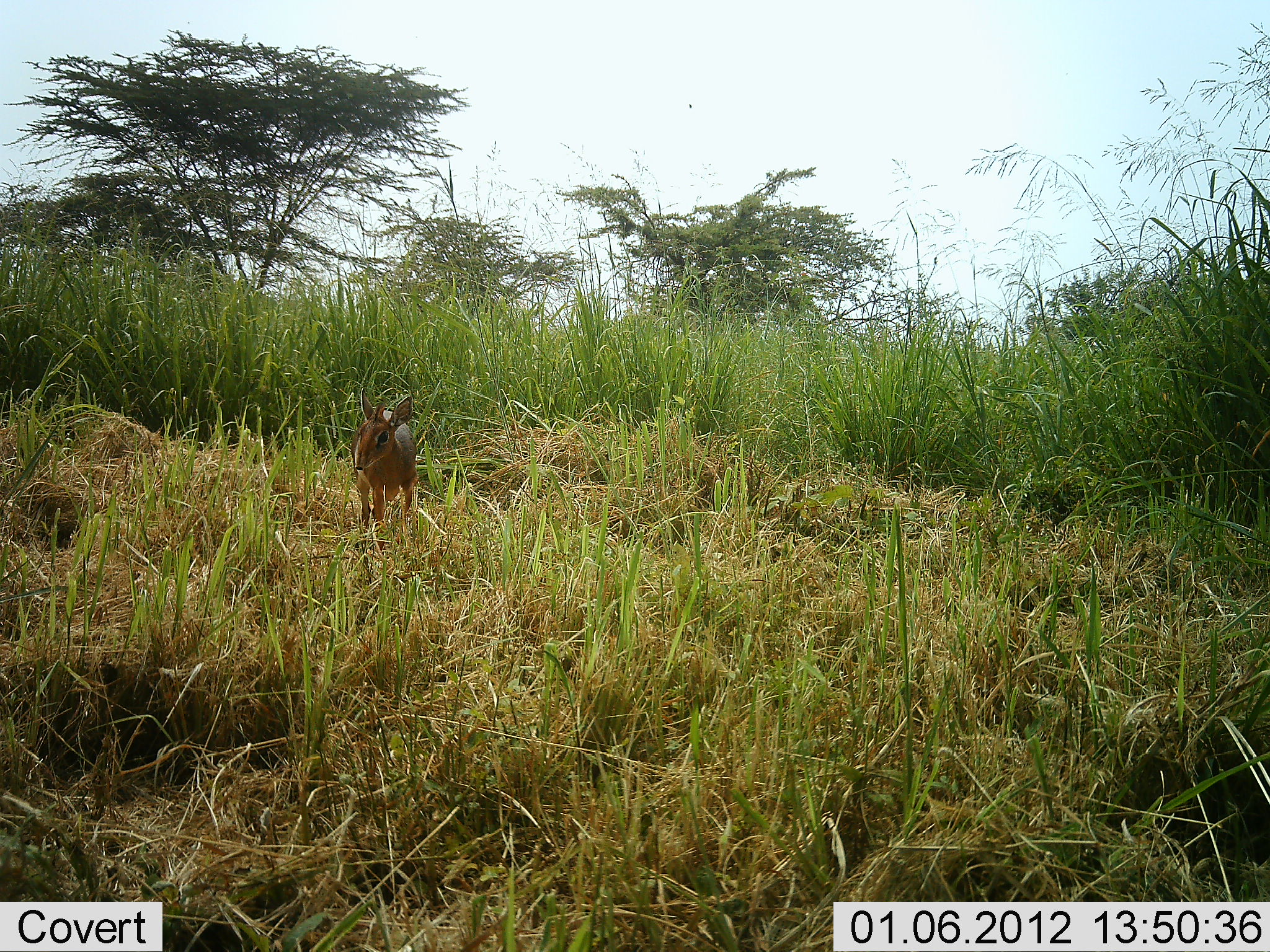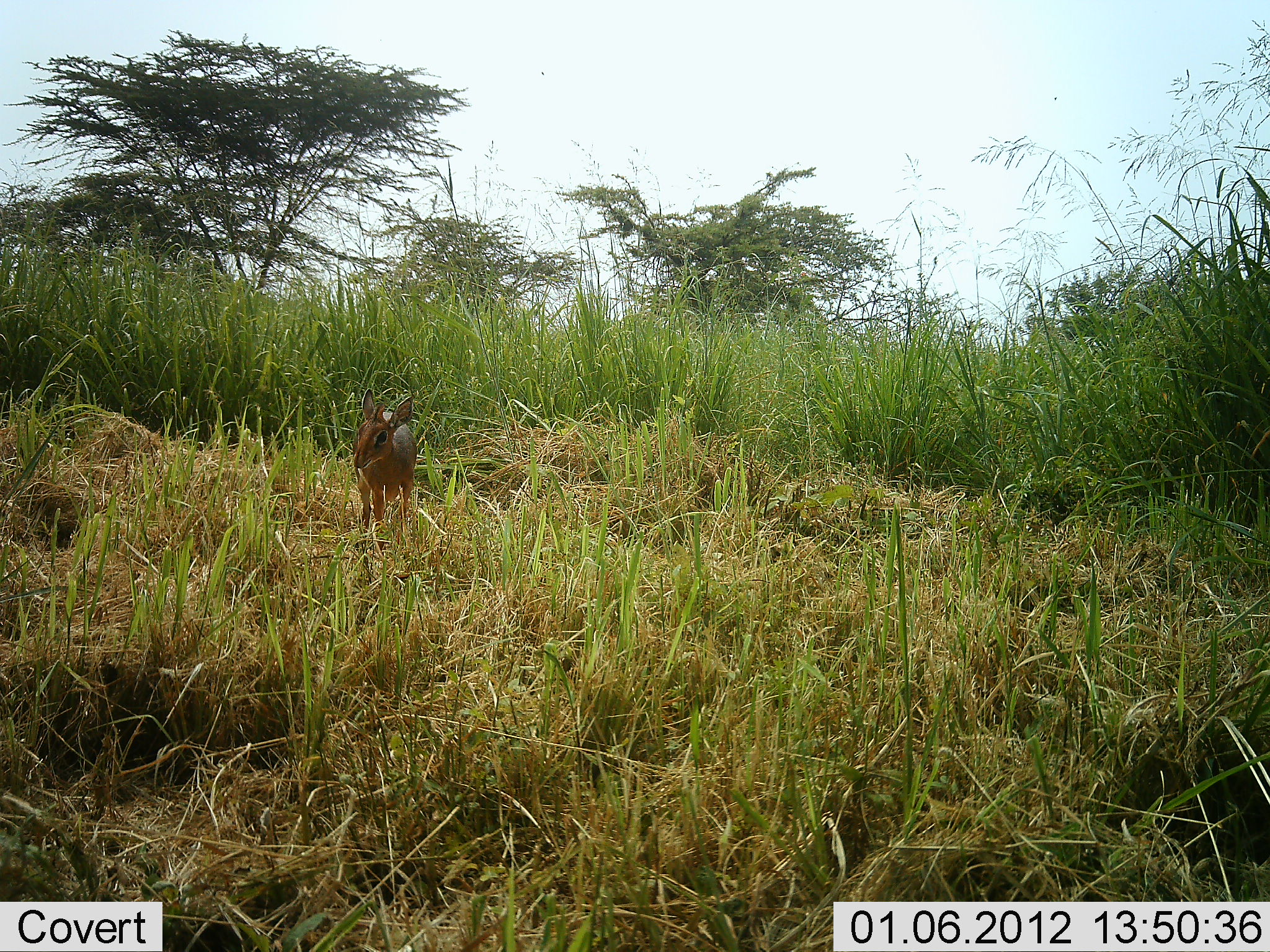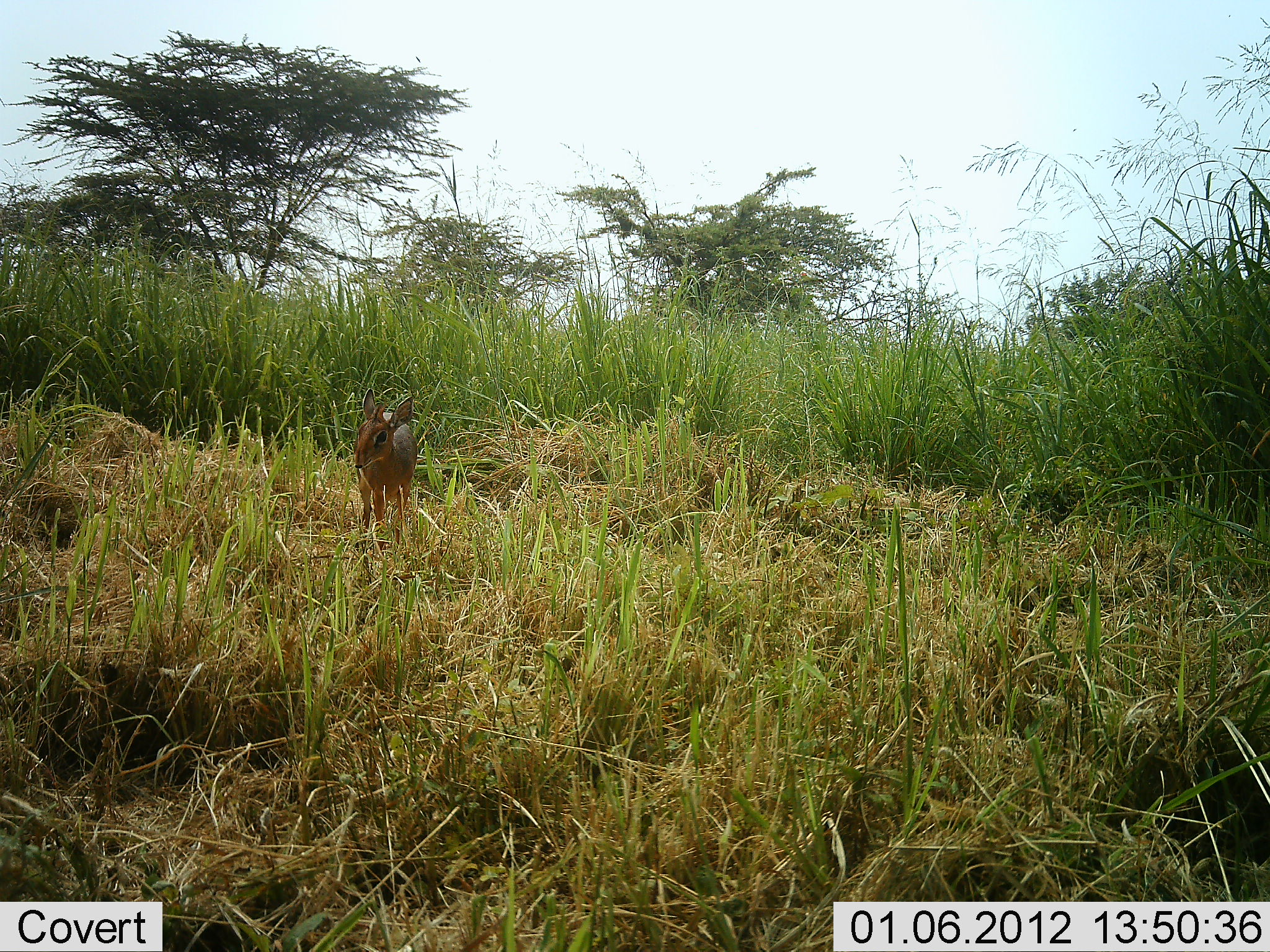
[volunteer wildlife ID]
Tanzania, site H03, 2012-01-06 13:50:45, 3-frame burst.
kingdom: Animalia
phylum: Chordata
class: Mammalia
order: Artiodactyla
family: Bovidae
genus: Madoqua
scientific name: Madoqua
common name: dikdik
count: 1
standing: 100%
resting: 0%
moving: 0%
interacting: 0%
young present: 7%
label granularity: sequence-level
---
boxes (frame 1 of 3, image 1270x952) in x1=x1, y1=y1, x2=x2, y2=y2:
animal: x1=349, y1=387, x2=420, y2=553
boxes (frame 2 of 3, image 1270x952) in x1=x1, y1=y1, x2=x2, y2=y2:
animal: x1=351, y1=387, x2=419, y2=558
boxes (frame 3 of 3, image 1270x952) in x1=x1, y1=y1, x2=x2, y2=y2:
animal: x1=351, y1=387, x2=419, y2=558